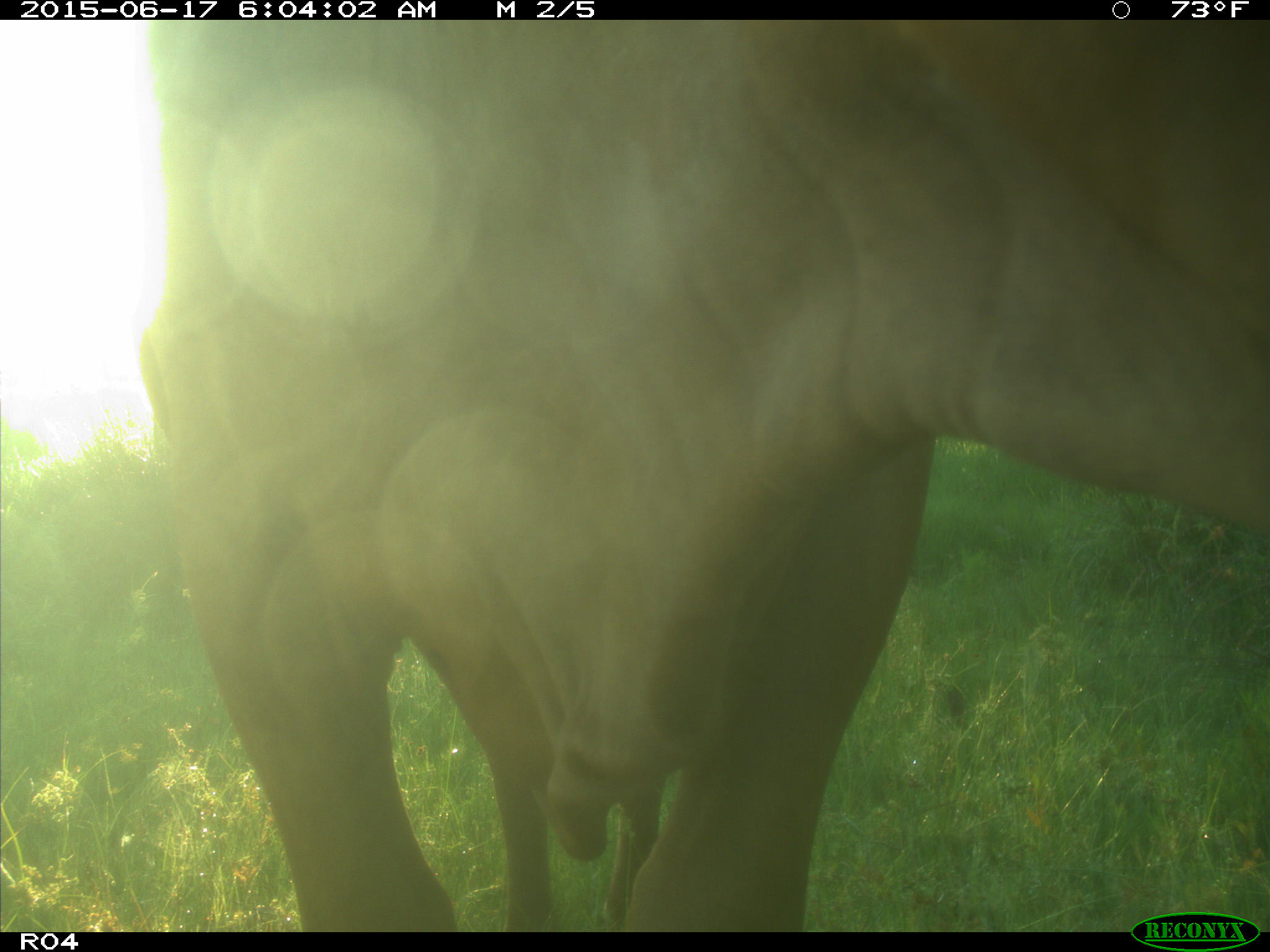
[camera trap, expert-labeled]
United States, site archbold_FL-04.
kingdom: Animalia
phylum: Chordata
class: Mammalia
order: Artiodactyla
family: Bovidae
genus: Bos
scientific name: Bos taurus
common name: domestic cow